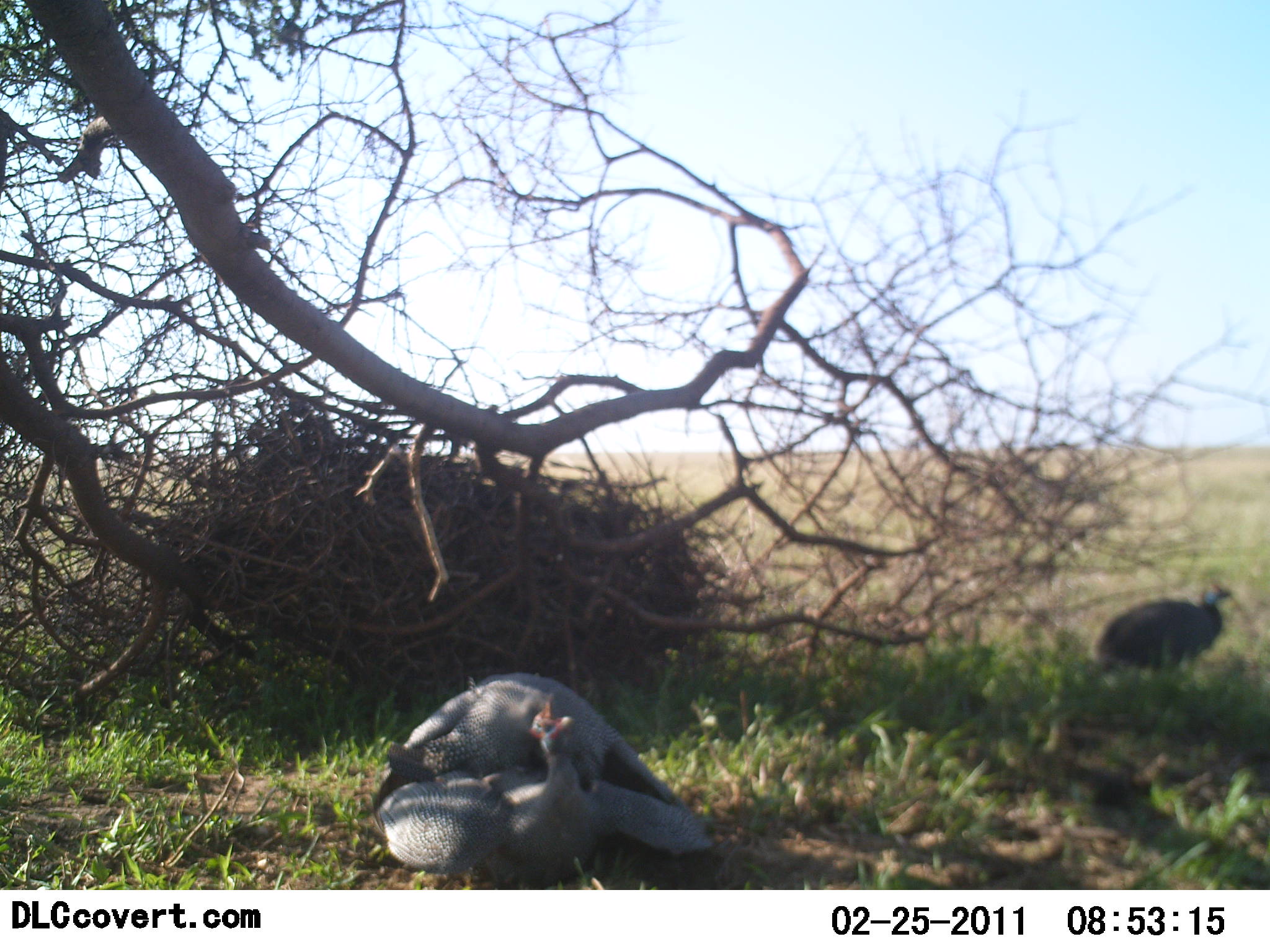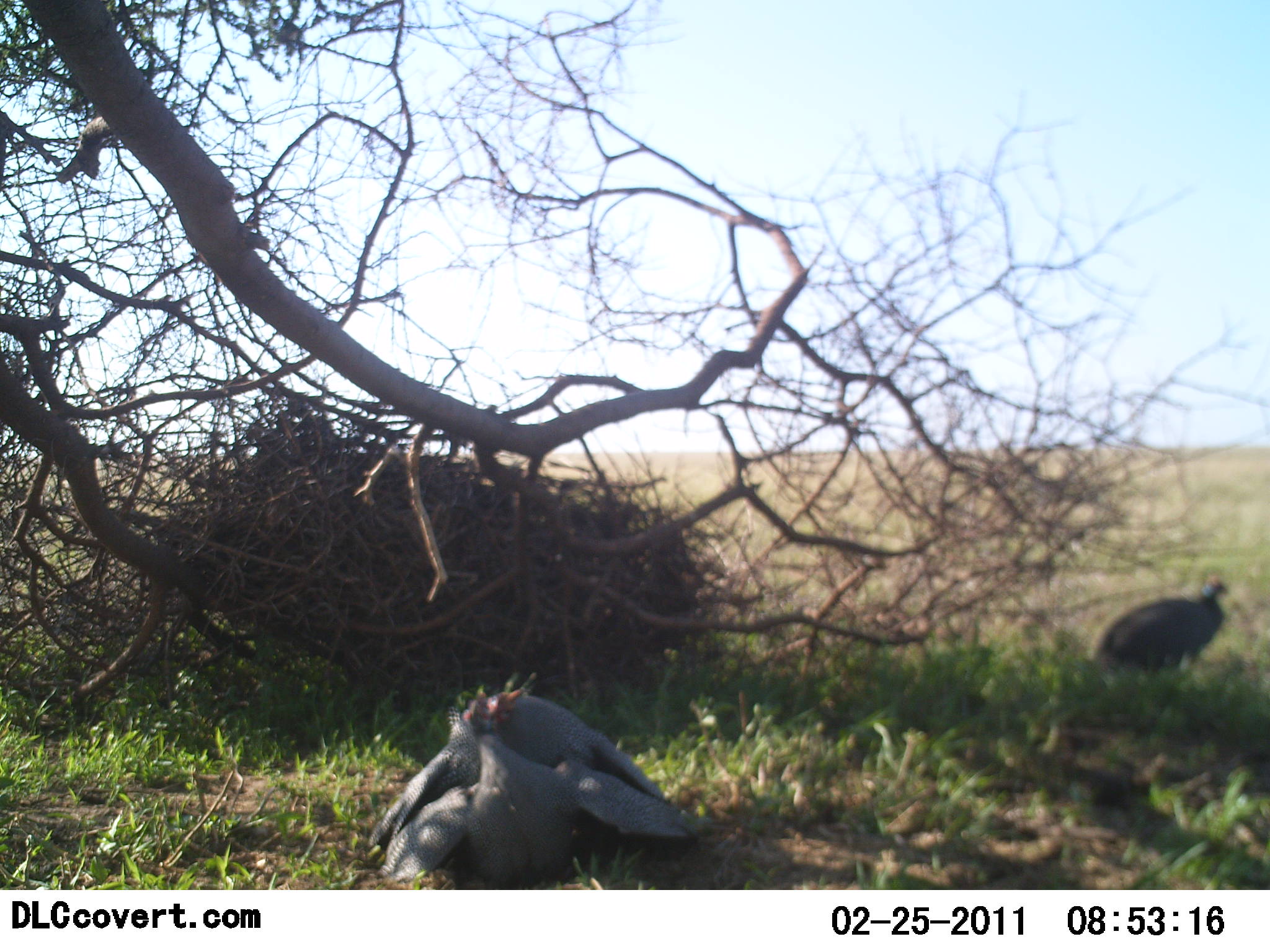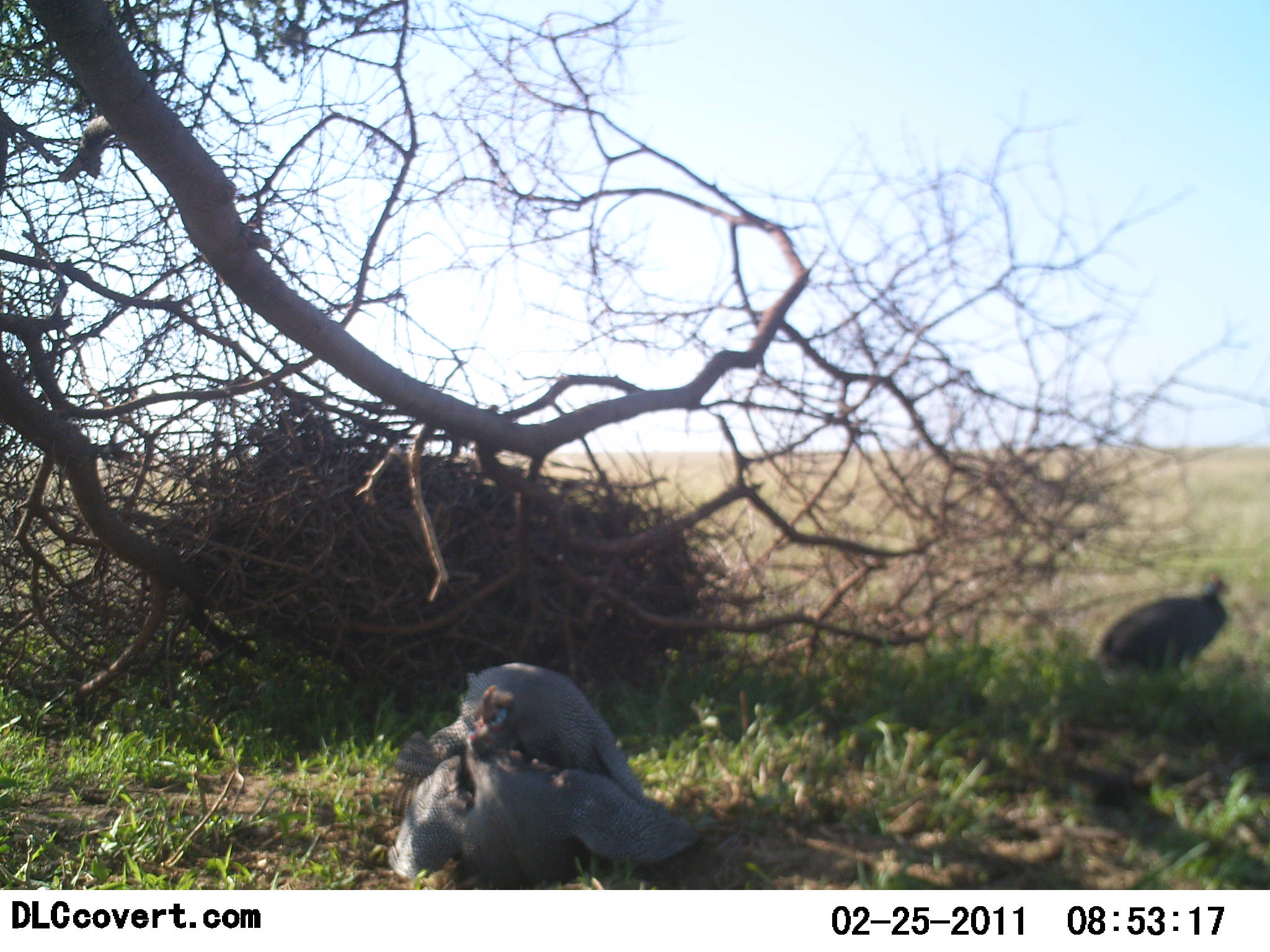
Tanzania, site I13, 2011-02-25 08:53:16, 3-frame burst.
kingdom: Animalia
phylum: Chordata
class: Aves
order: Galliformes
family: Numididae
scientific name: Numididae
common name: guinea fowl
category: guineafowl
Guineafowl (guinea fowl) (Numididae), count 3. Behavior (volunteer vote fractions): standing 70%, resting 10%, moving 10%, interacting 90%. Young present (vote fraction): 0%. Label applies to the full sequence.